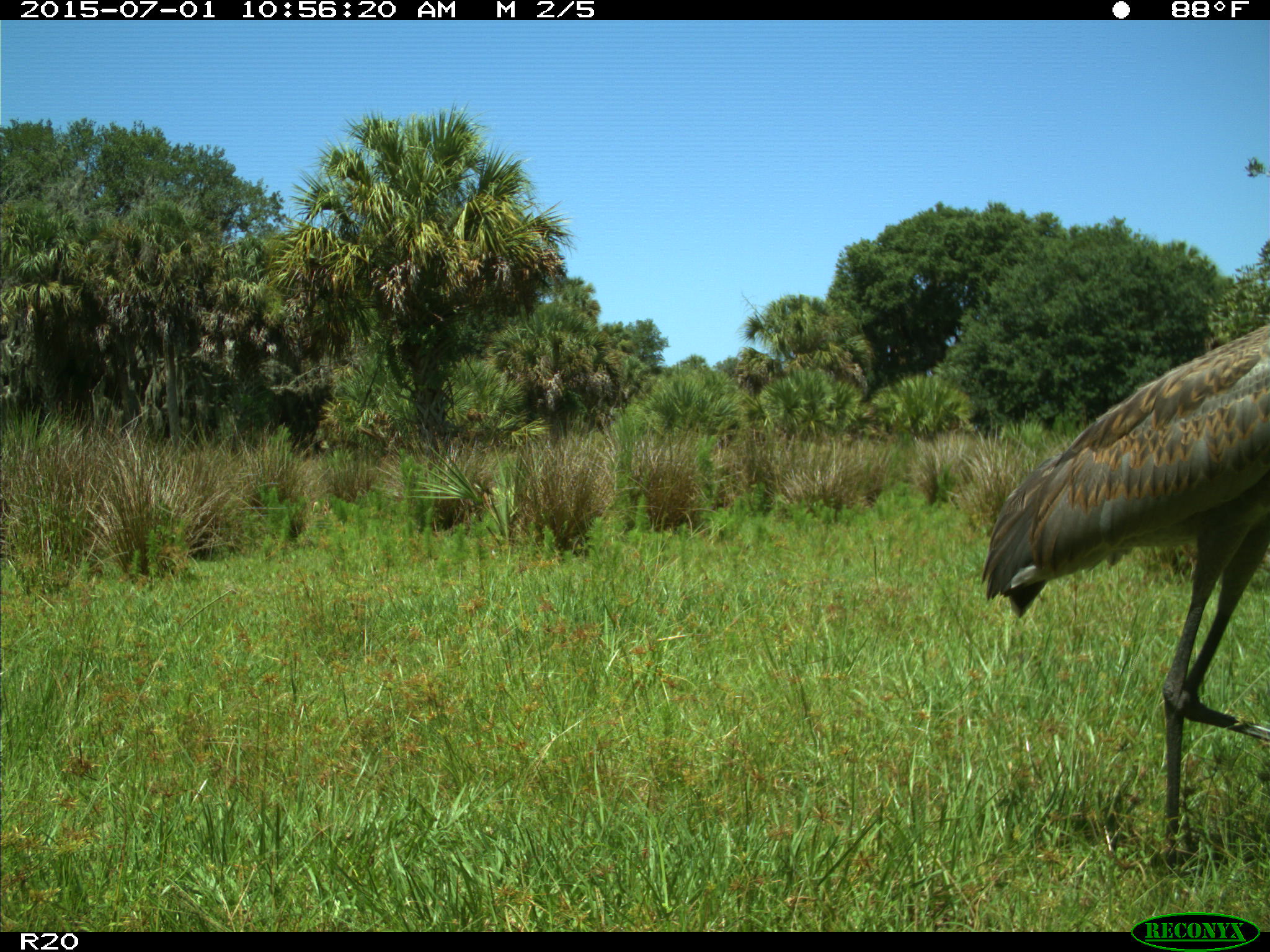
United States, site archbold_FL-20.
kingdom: Animalia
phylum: Chordata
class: Aves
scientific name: Aves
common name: birds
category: unidentified bird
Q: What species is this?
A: Unidentified bird (birds) (Aves).